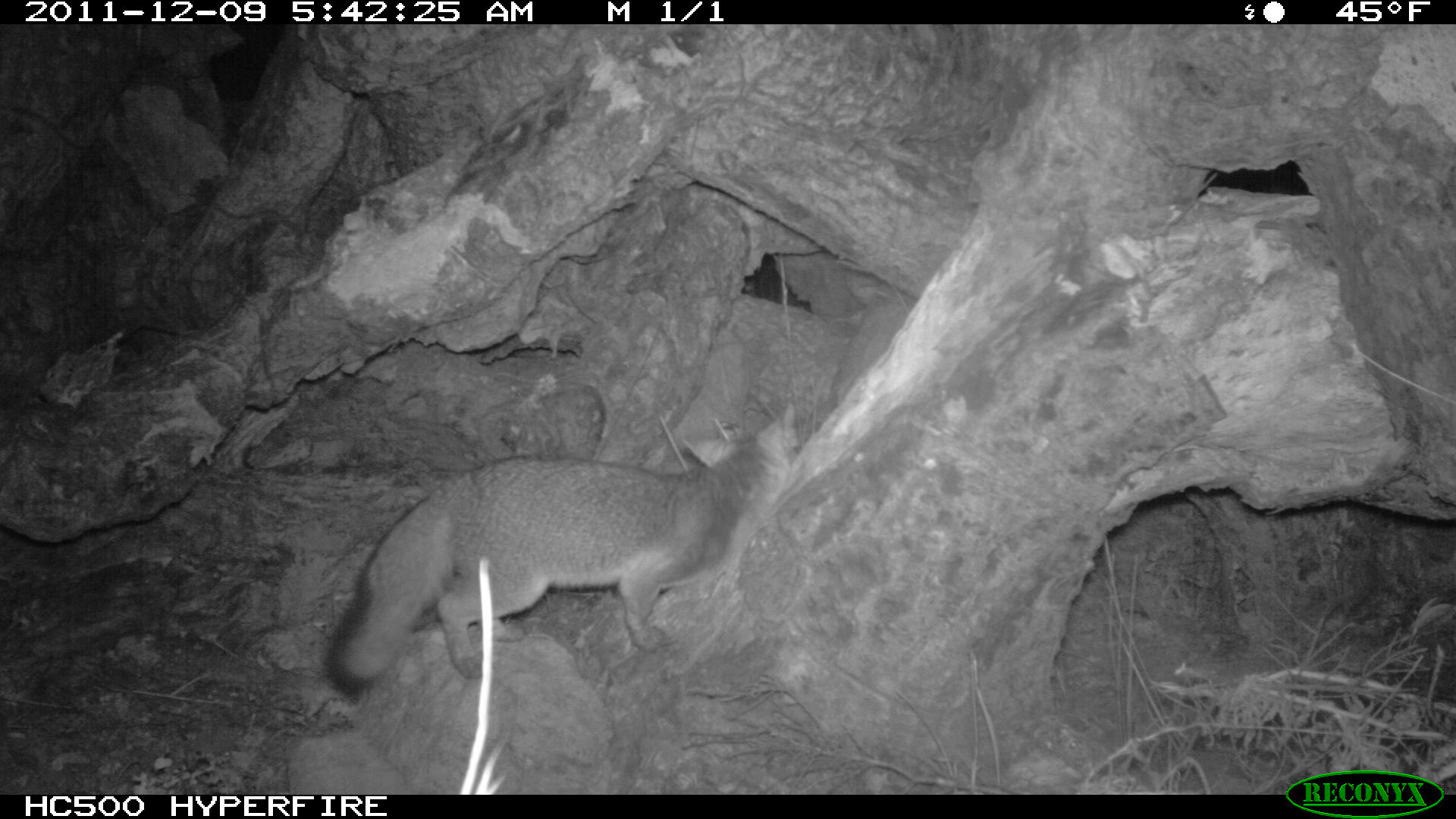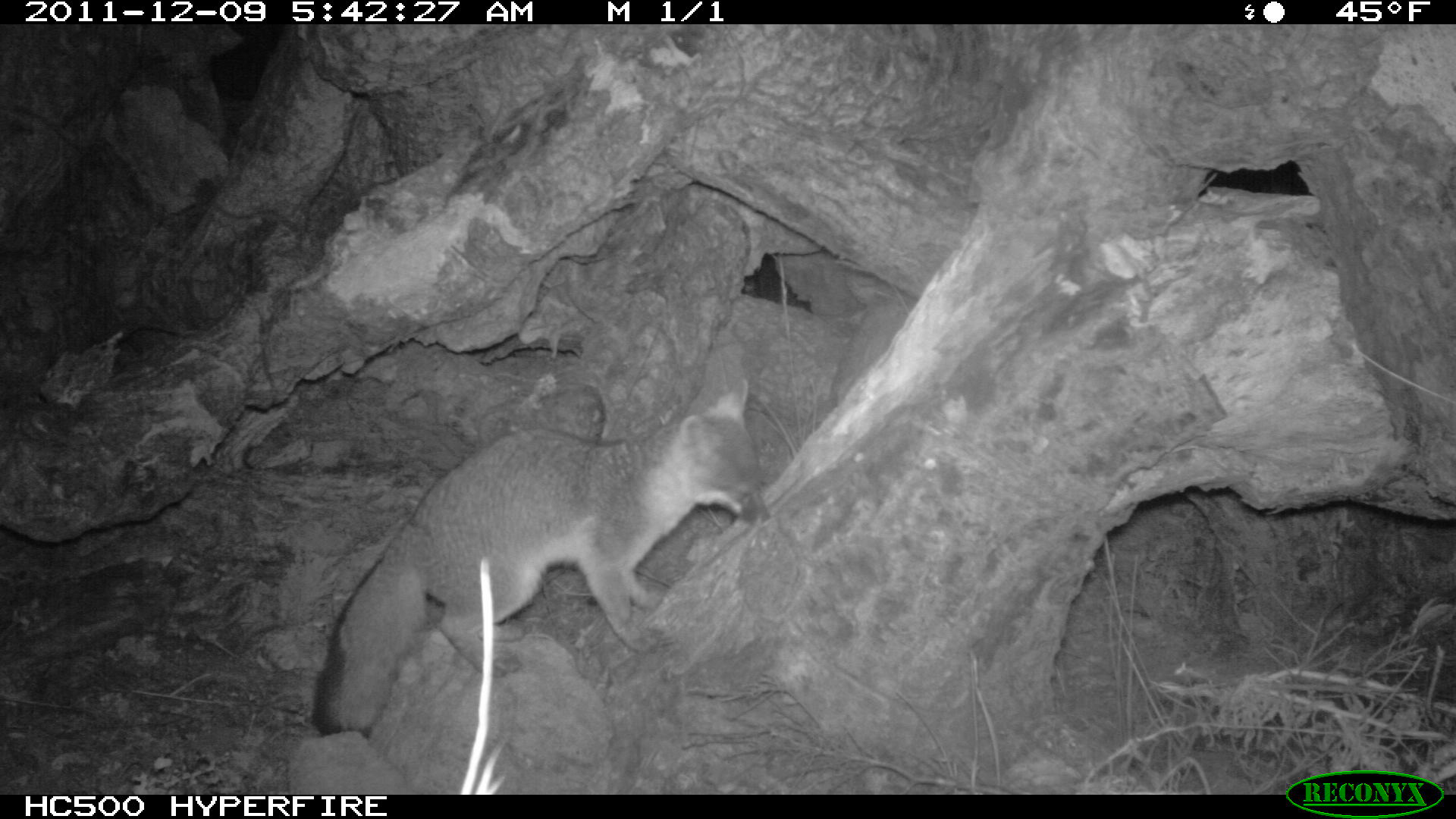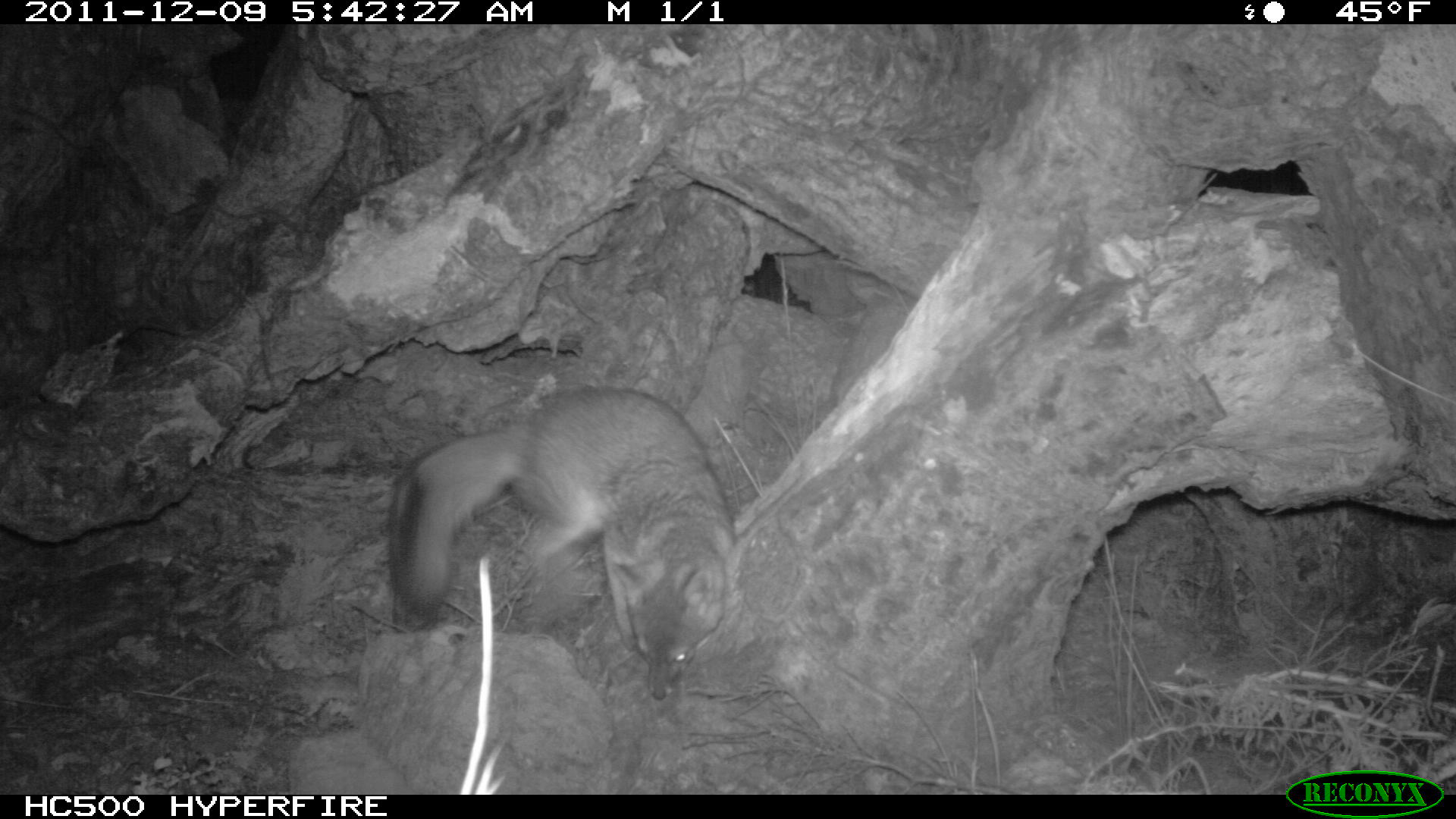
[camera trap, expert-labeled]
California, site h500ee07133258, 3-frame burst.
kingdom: Animalia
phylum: Chordata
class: Mammalia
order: Carnivora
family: Canidae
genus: Urocyon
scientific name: Urocyon littoralis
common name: island fox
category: fox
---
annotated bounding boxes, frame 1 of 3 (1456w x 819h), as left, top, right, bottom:
fox: 319, 402, 802, 703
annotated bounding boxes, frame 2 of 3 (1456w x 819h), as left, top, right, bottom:
fox: 309, 375, 774, 735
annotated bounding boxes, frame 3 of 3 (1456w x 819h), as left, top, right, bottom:
fox: 388, 387, 733, 701